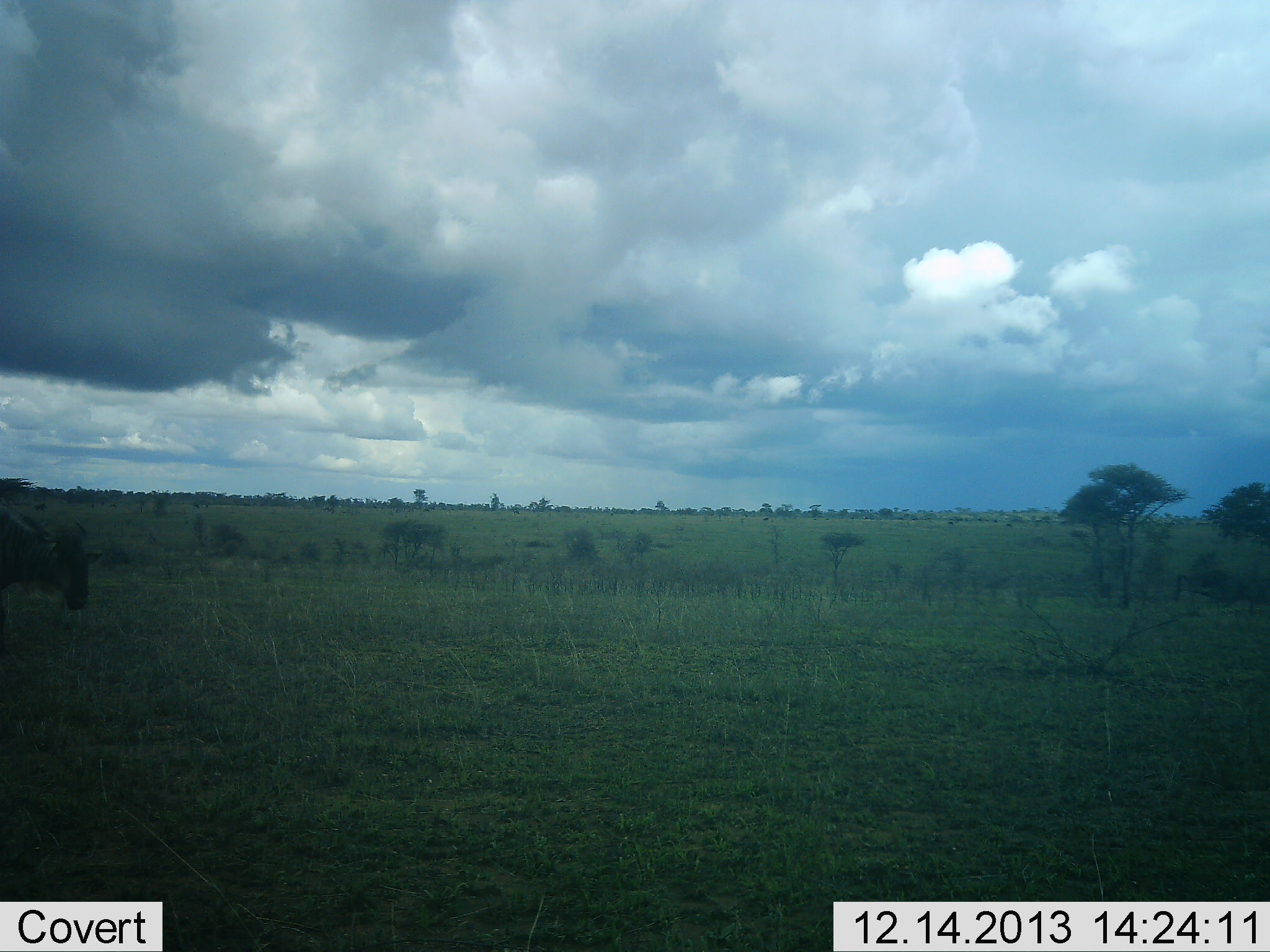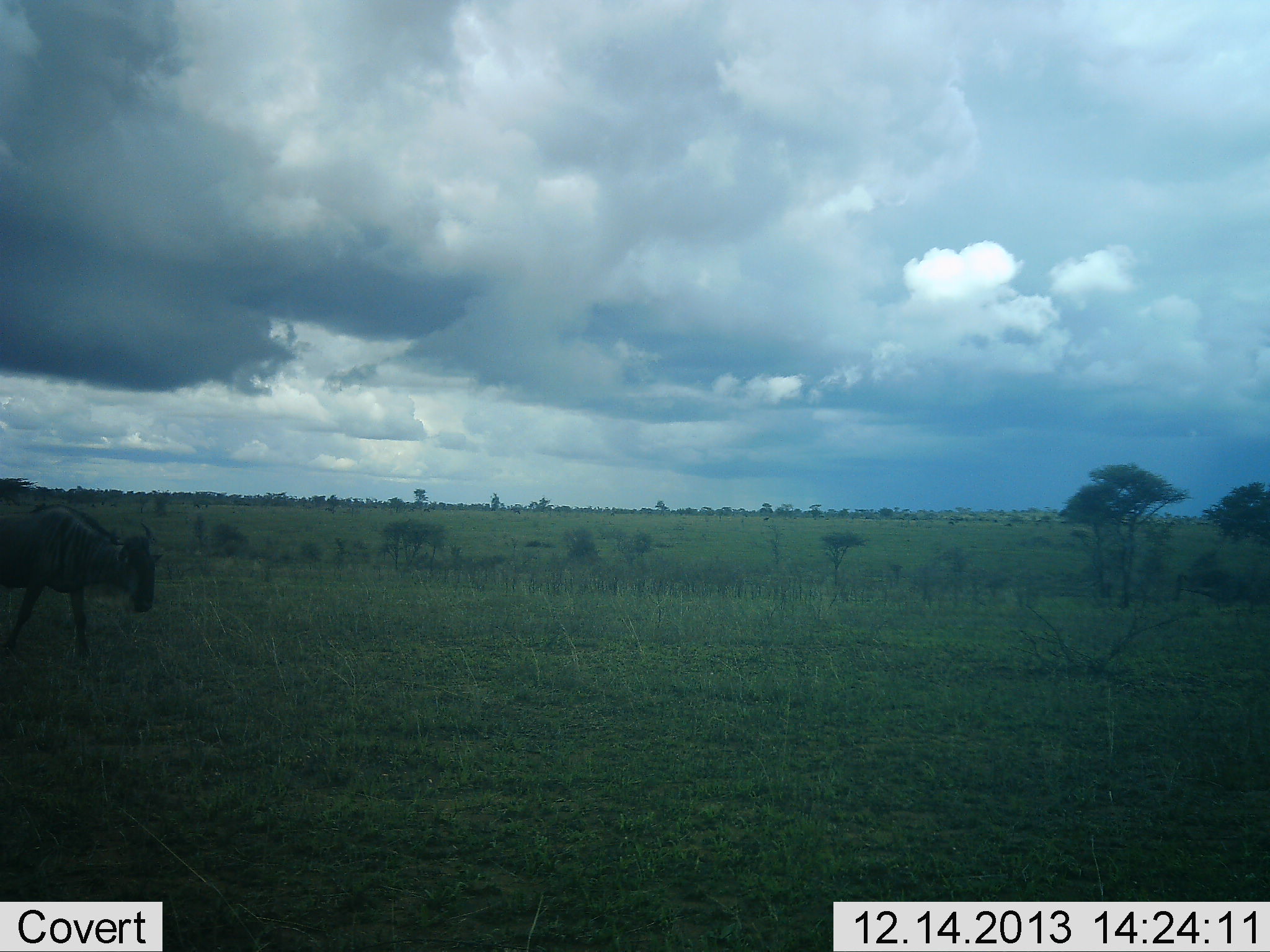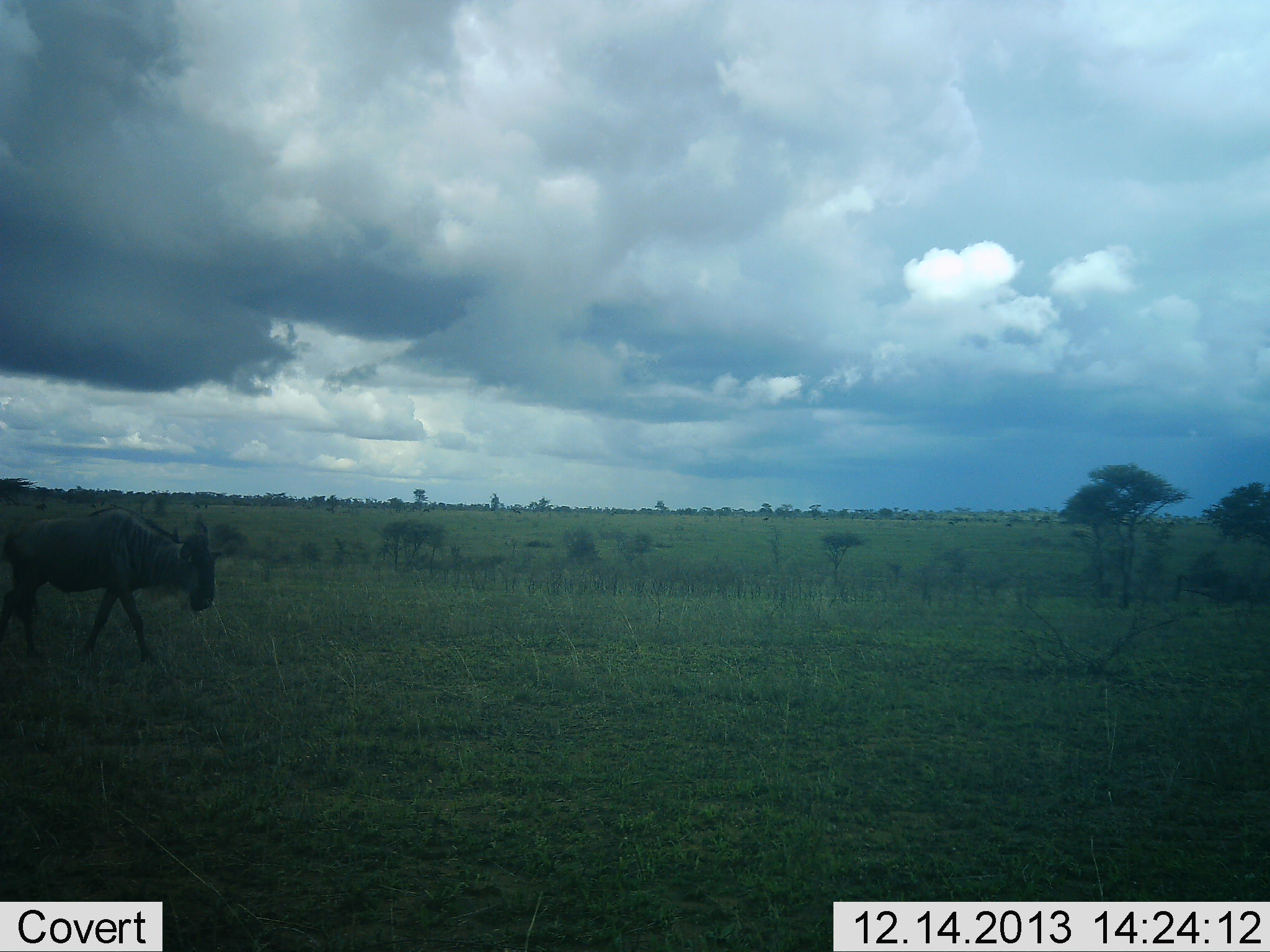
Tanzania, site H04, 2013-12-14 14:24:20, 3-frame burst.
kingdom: Animalia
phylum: Chordata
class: Mammalia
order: Artiodactyla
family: Bovidae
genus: Connochaetes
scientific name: Connochaetes taurinus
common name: blue wildebeest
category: wildebeest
Wildebeest (blue wildebeest) (Connochaetes taurinus), count 1. Behavior (volunteer vote fractions): standing 0%, resting 0%, moving 100%, interacting 0%. Young present (vote fraction): 0%. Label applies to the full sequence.